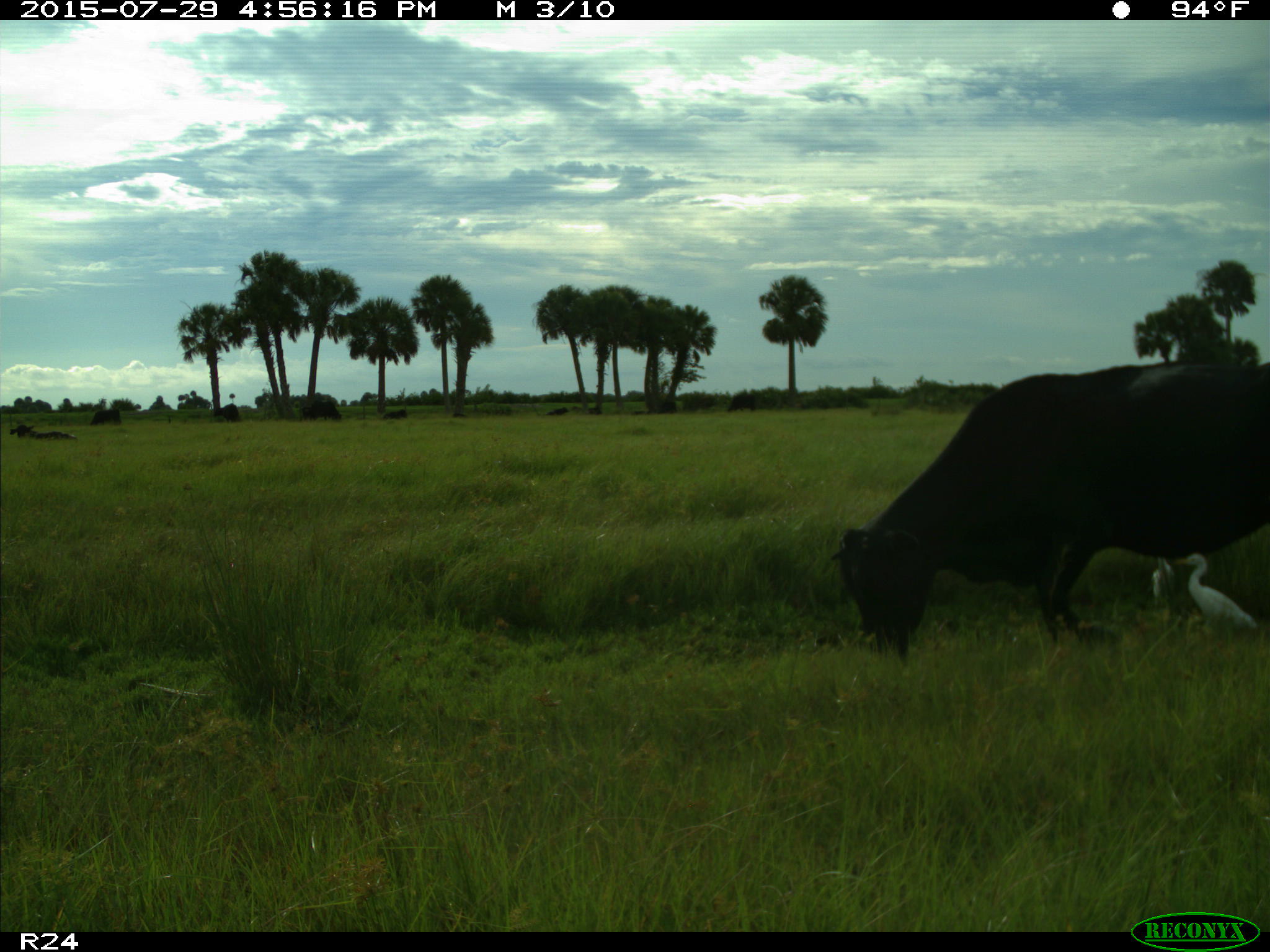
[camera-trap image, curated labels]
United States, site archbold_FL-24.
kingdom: Animalia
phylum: Chordata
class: Mammalia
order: Artiodactyla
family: Bovidae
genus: Bos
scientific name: Bos taurus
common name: domestic cow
Bos taurus (domestic cow).